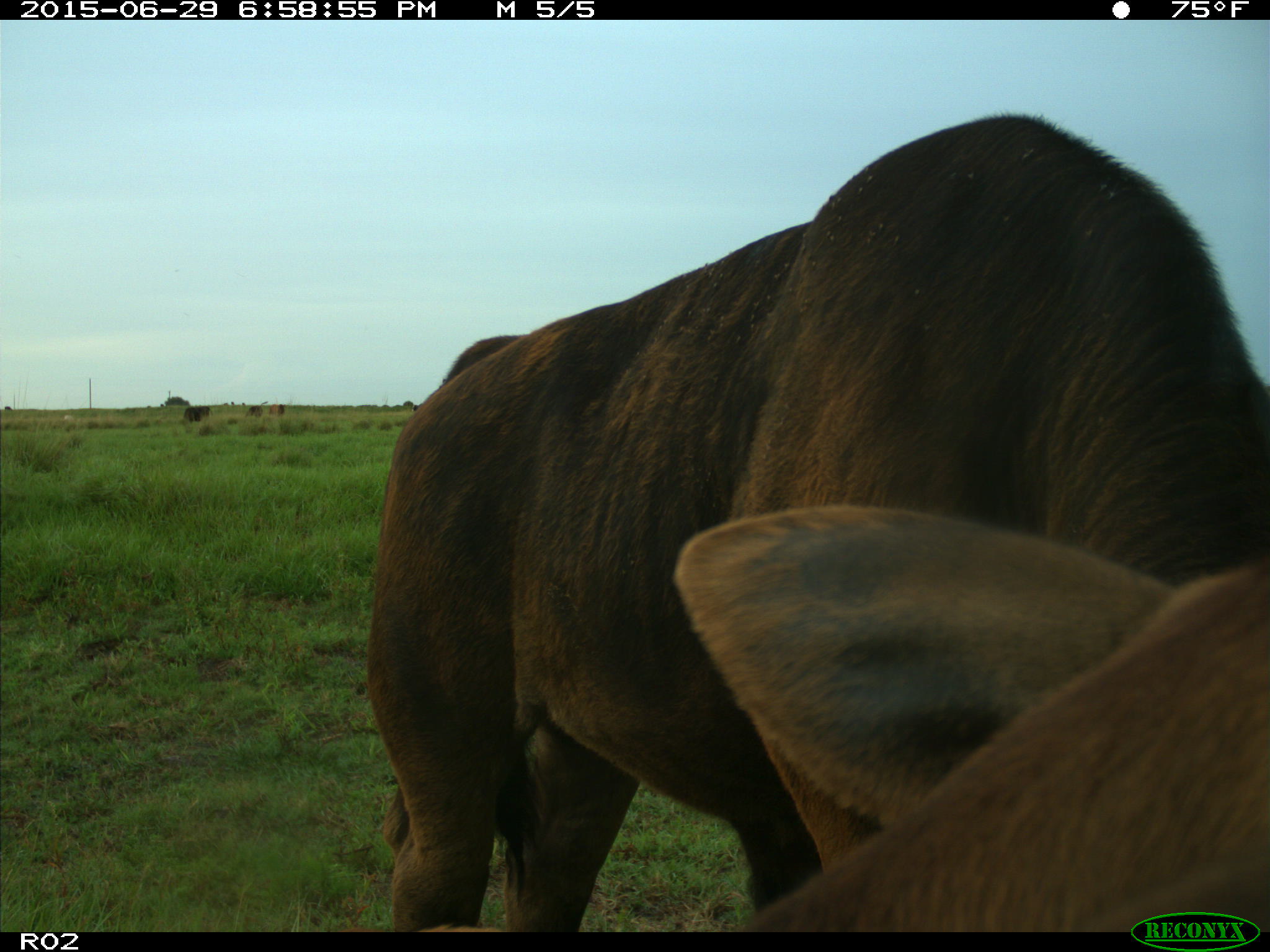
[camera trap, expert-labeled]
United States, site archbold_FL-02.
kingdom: Animalia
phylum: Chordata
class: Mammalia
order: Artiodactyla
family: Bovidae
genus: Bos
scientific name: Bos taurus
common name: domestic cow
Bos taurus (domestic cow).